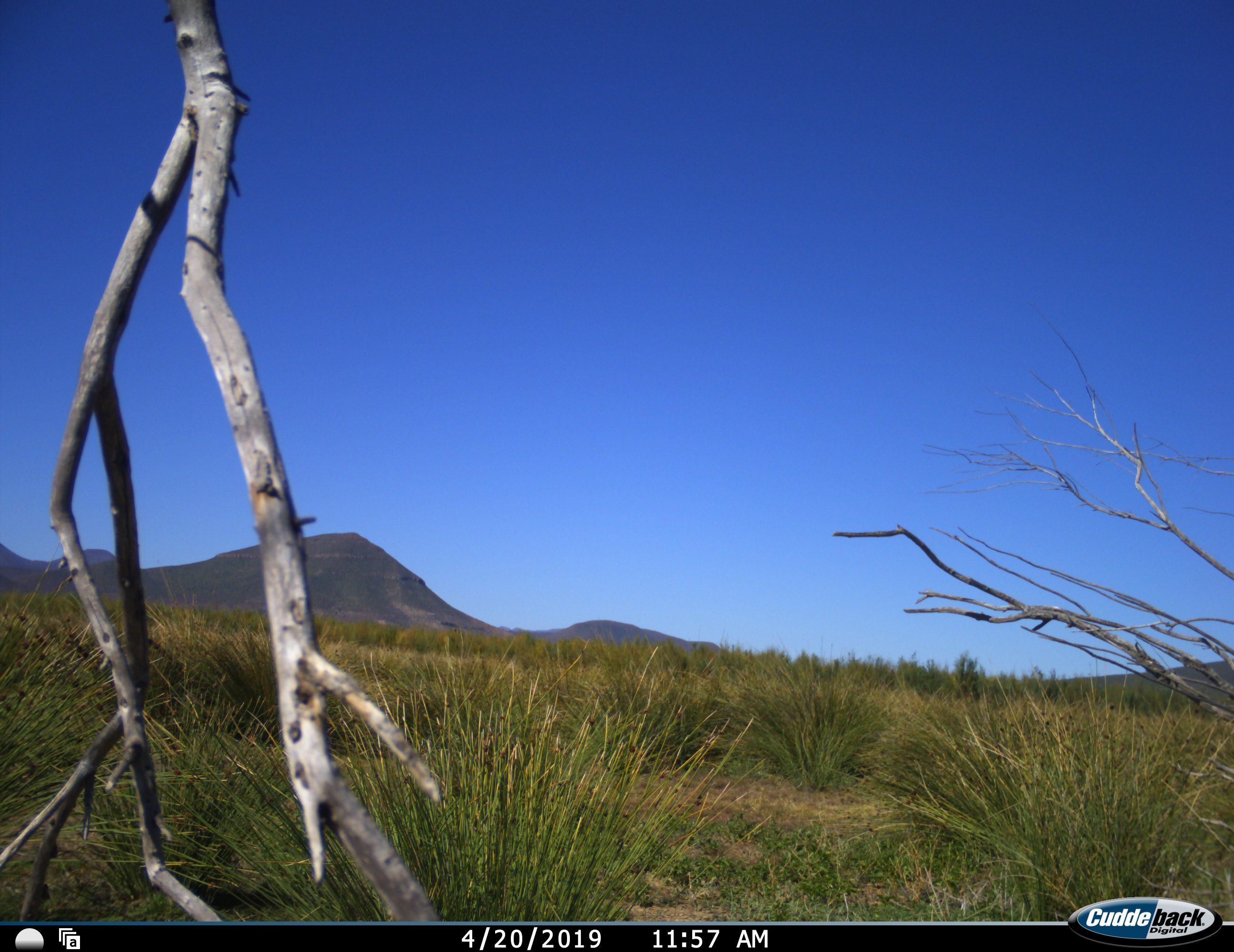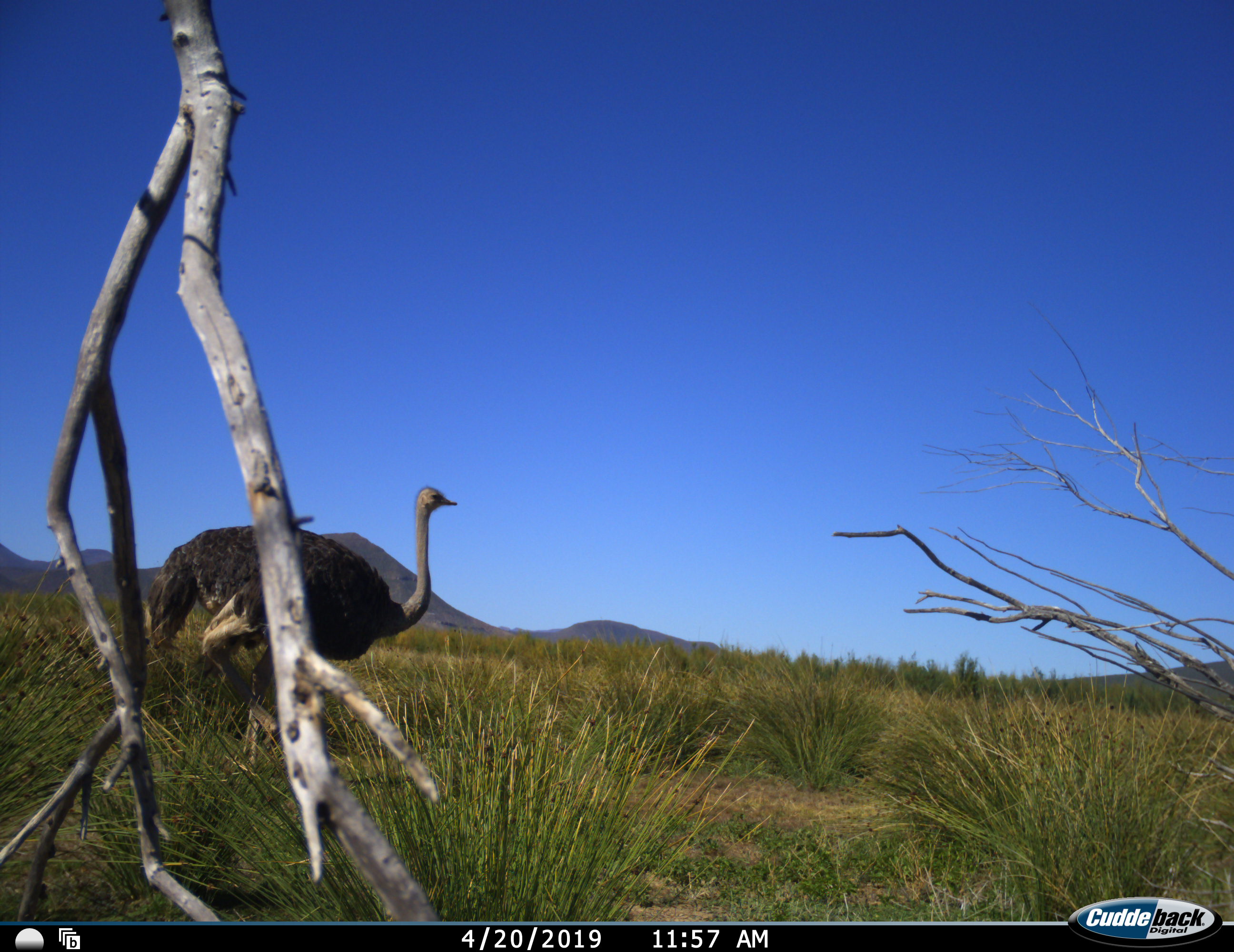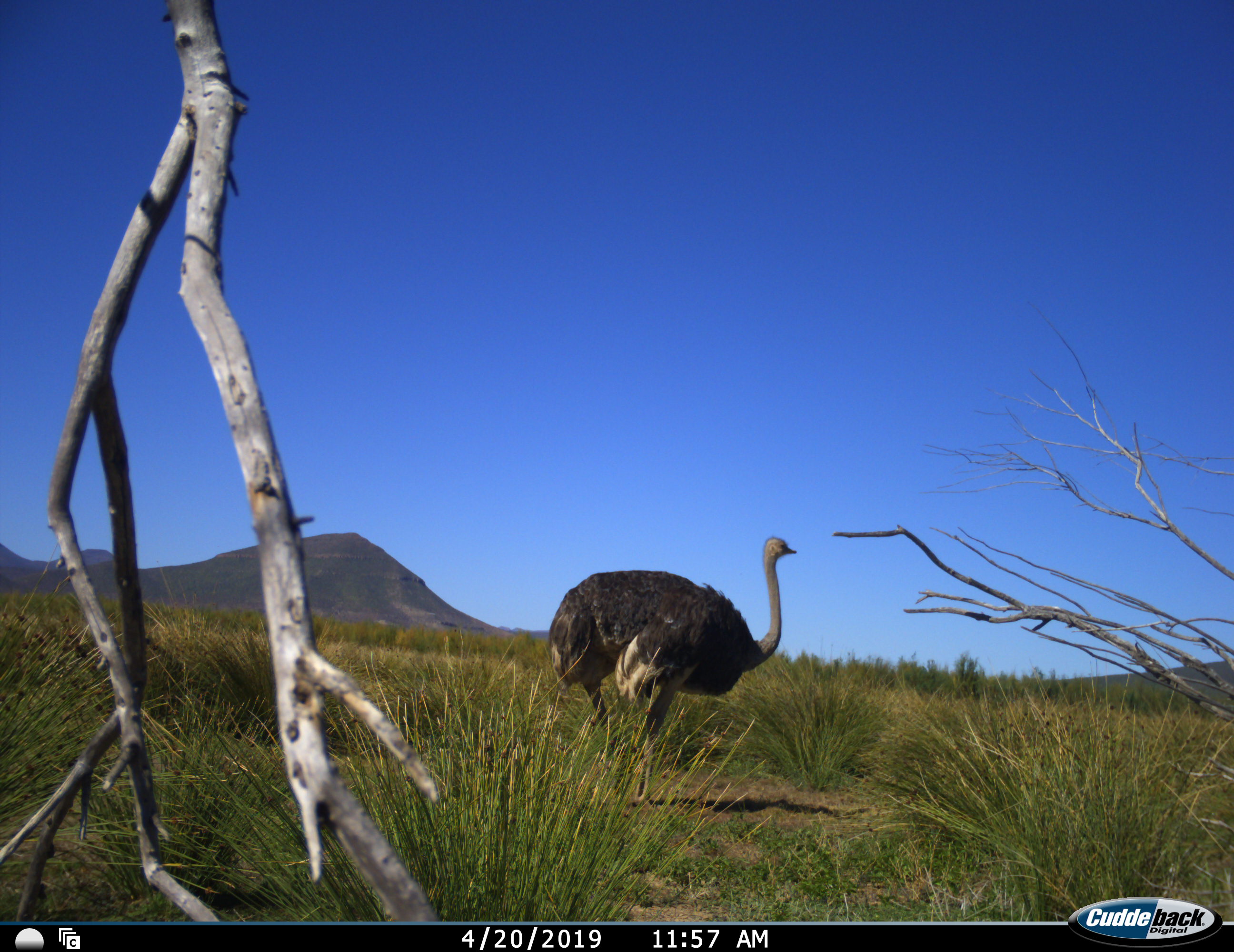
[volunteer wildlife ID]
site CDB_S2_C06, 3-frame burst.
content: unidentified animal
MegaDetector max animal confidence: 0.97